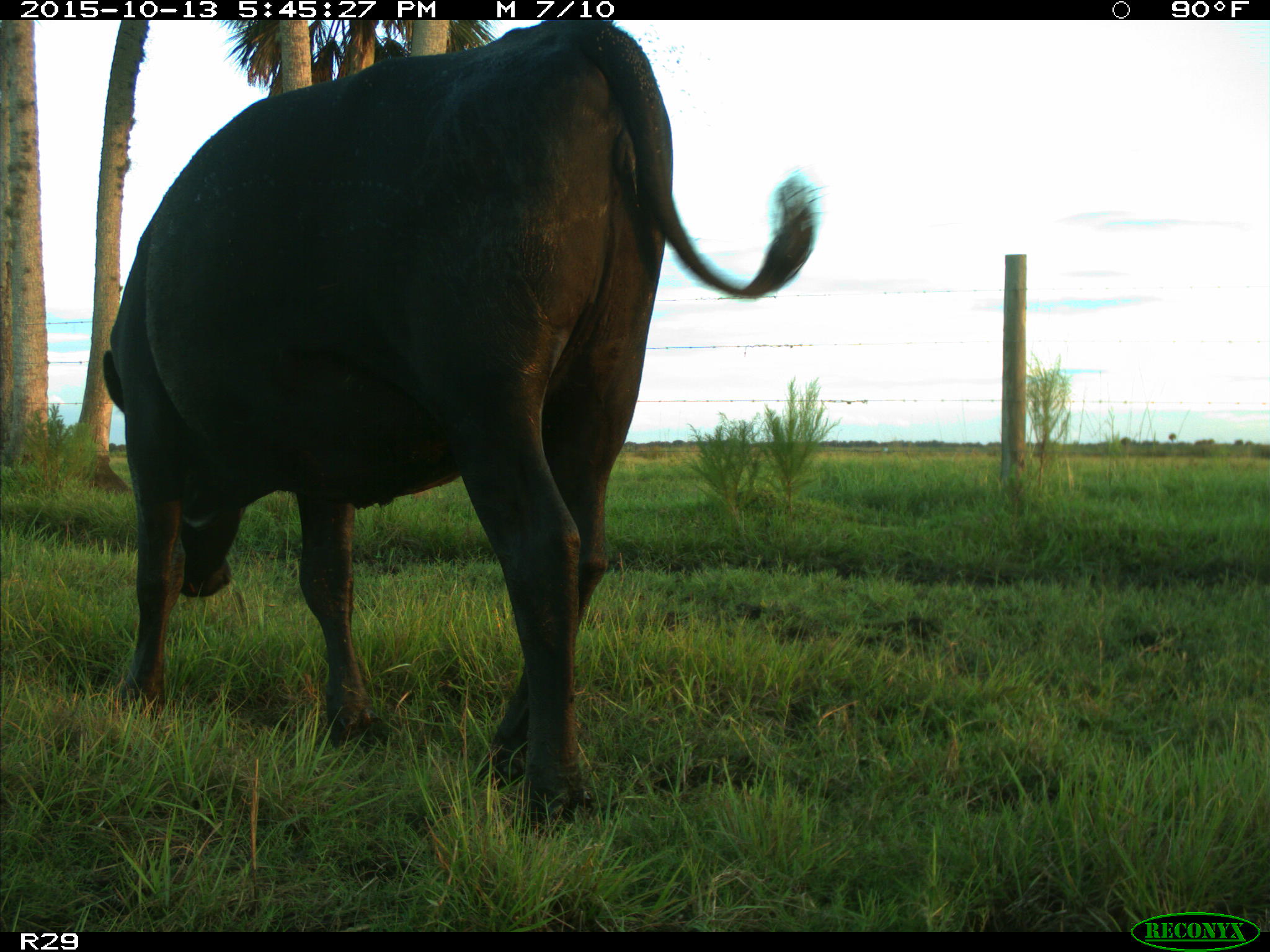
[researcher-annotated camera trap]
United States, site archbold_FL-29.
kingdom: Animalia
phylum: Chordata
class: Mammalia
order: Artiodactyla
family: Bovidae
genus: Bos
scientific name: Bos taurus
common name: domestic cow